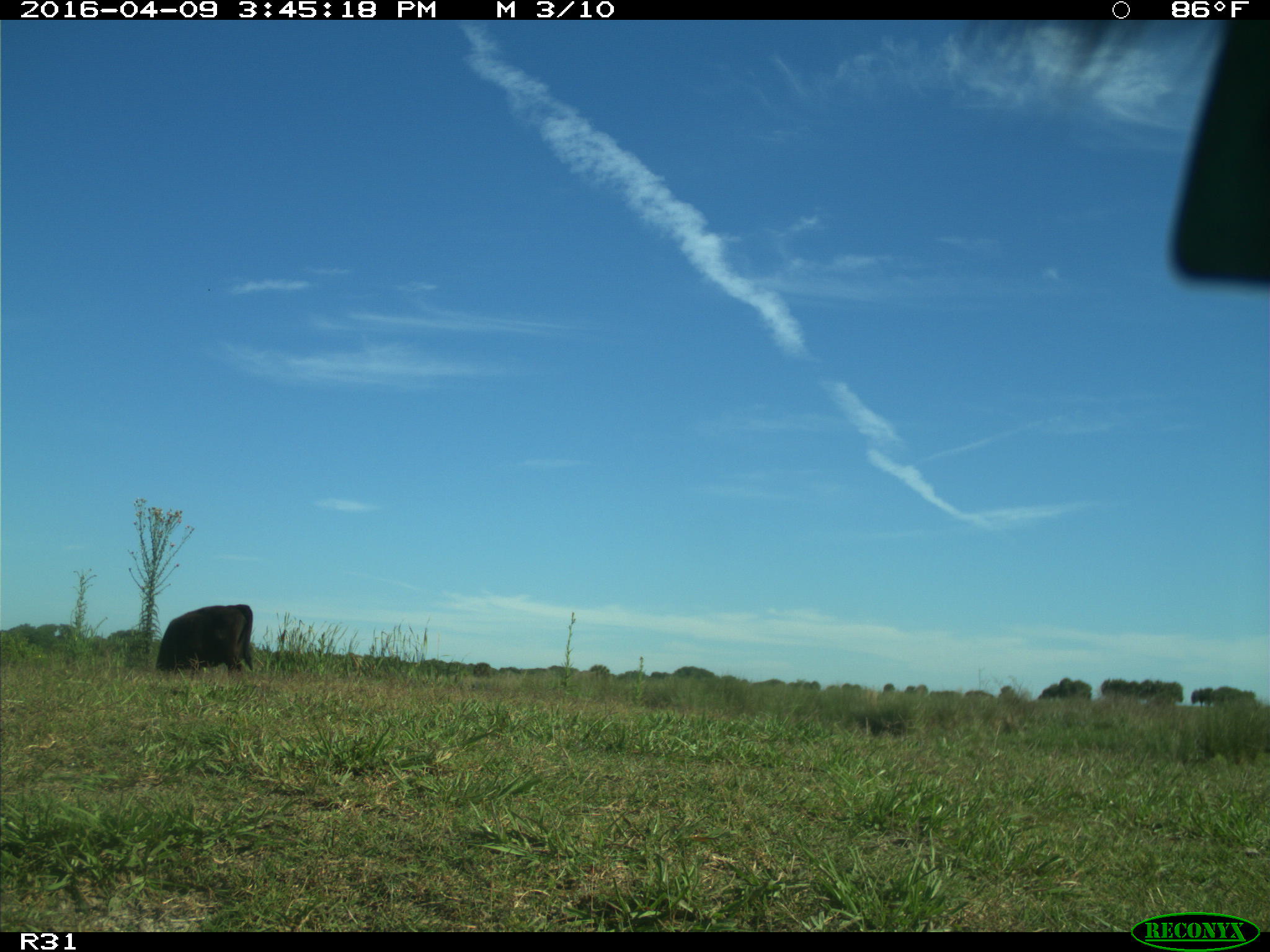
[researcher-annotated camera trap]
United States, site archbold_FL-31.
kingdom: Animalia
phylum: Chordata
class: Mammalia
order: Artiodactyla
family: Bovidae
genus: Bos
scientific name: Bos taurus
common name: domestic cow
Bos taurus (domestic cow).